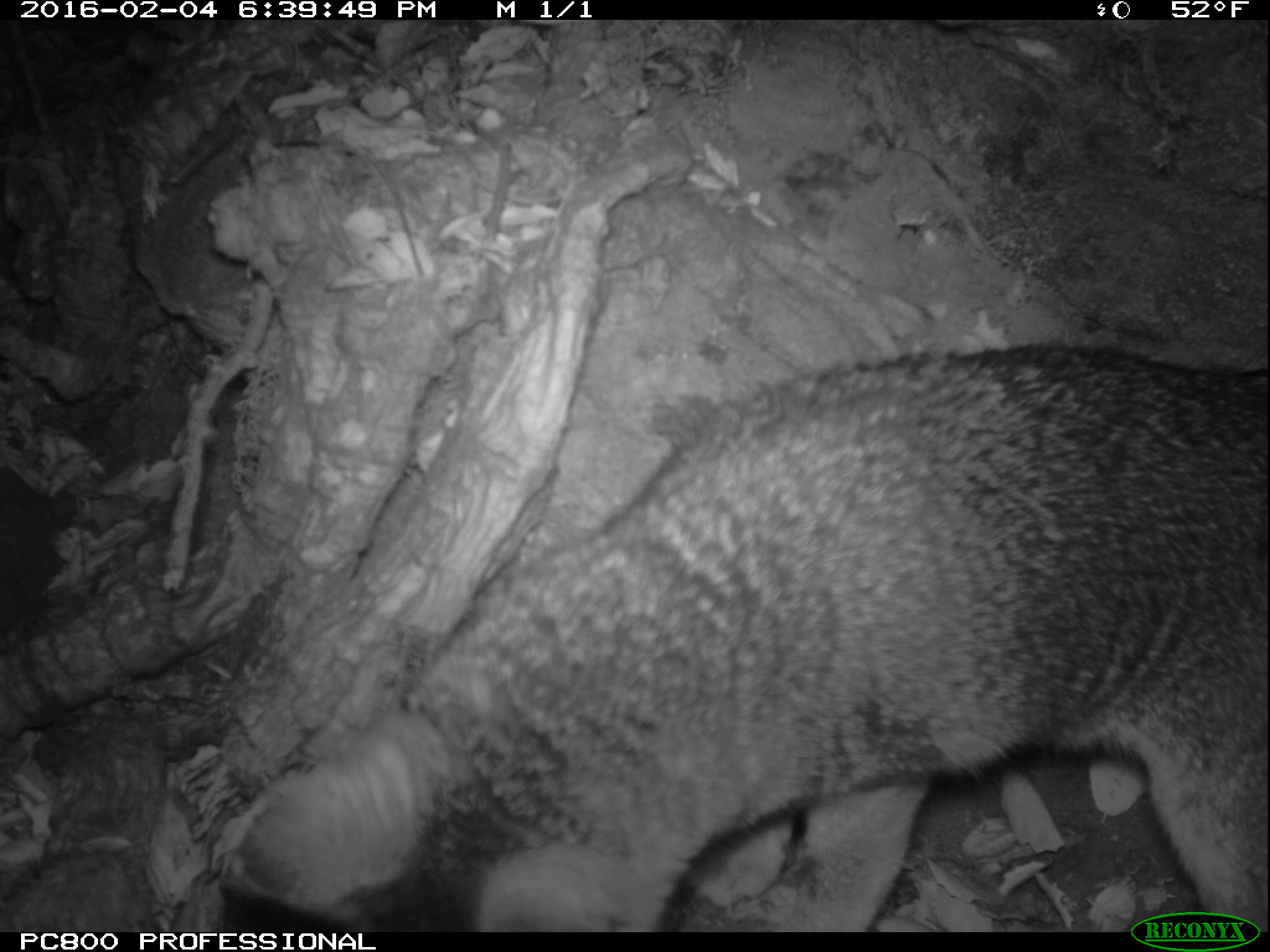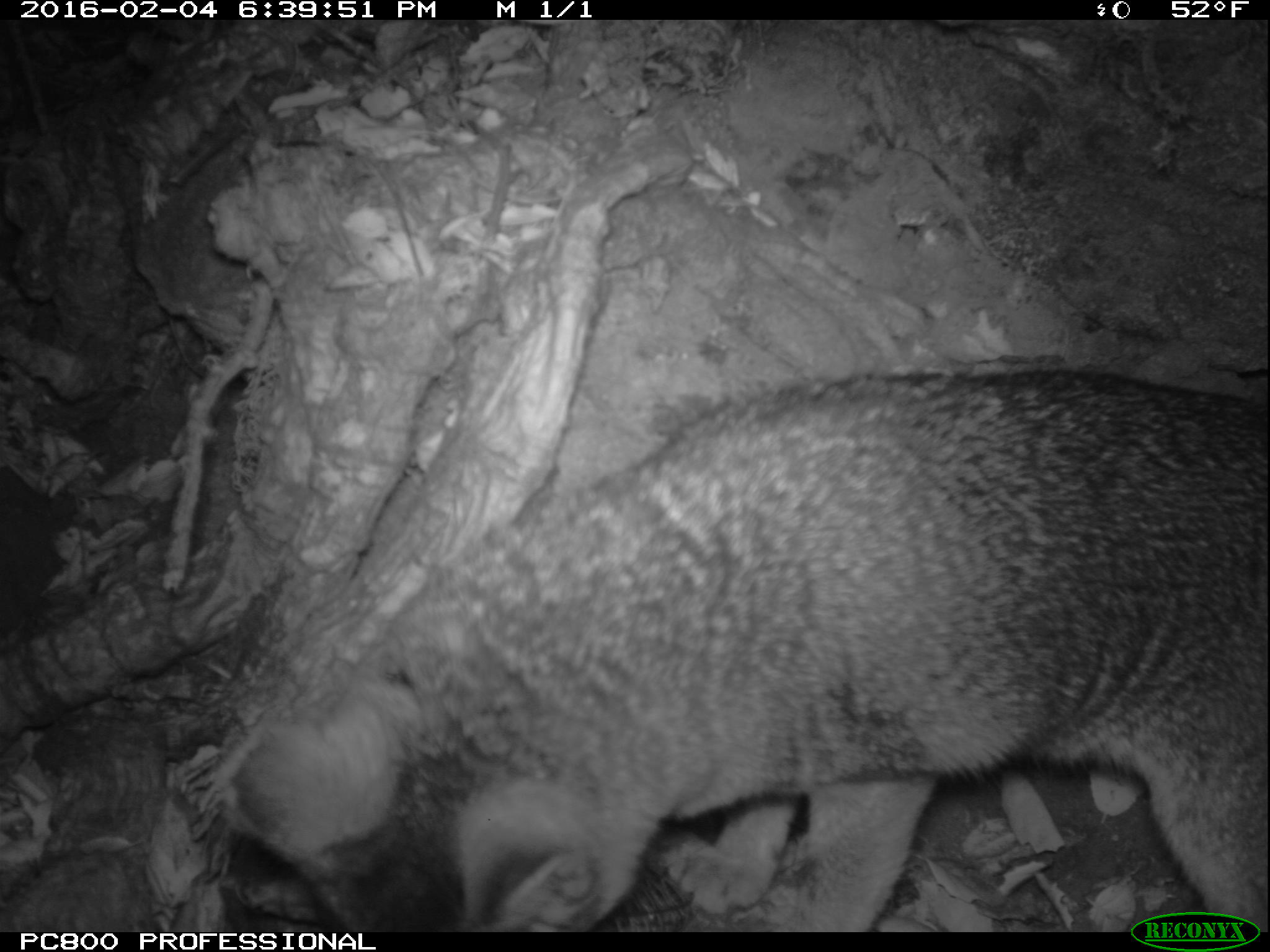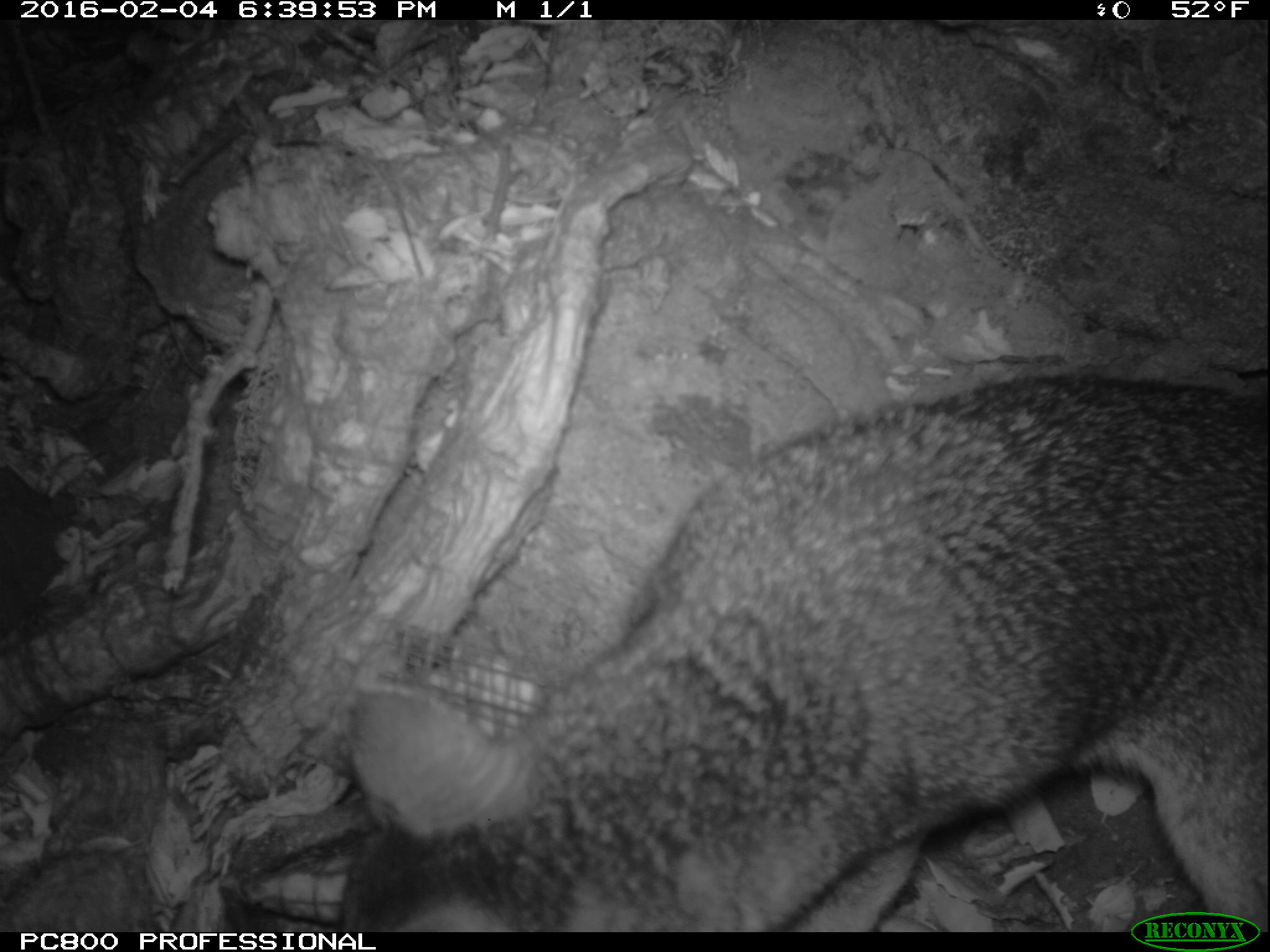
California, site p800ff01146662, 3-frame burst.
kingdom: Animalia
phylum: Chordata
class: Mammalia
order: Carnivora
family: Canidae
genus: Urocyon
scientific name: Urocyon littoralis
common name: island fox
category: fox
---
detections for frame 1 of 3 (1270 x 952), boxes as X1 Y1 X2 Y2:
fox: 217 339 1269 932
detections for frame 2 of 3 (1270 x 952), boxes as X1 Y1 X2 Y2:
fox: 210 369 1269 930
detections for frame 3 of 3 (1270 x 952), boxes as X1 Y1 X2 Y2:
fox: 327 371 1269 932